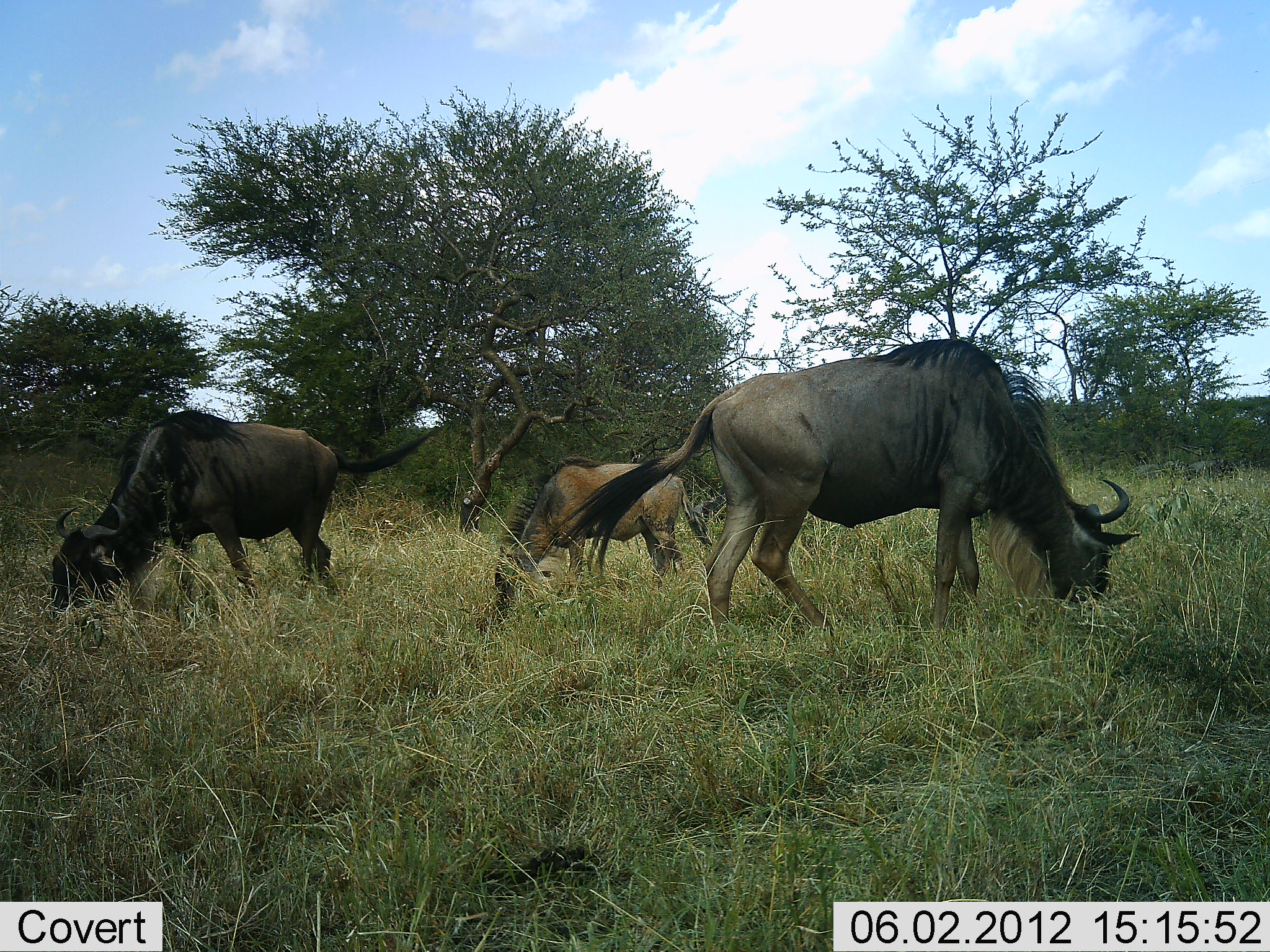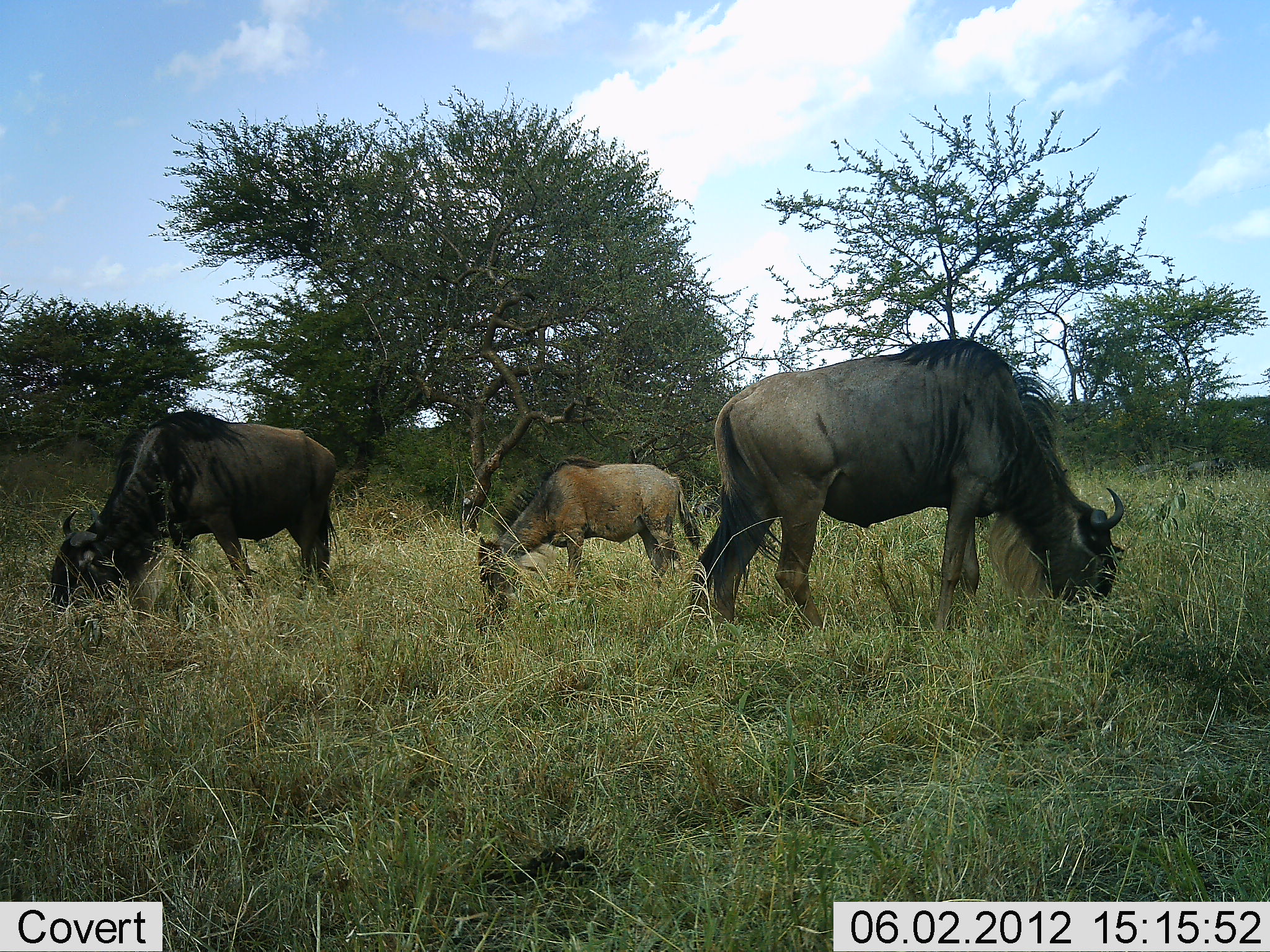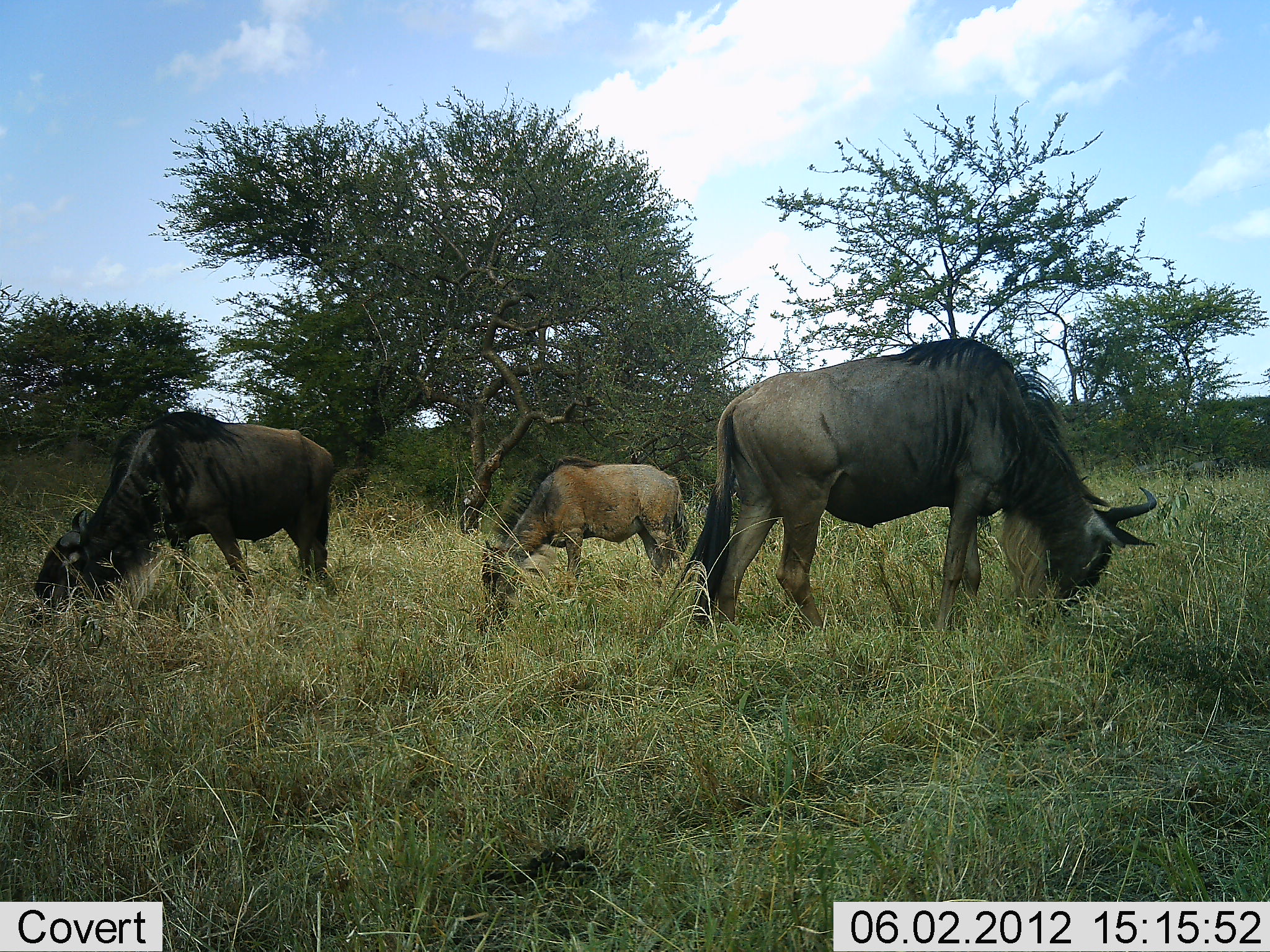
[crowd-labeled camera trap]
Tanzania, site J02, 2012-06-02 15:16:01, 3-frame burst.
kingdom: Animalia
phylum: Chordata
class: Mammalia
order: Artiodactyla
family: Bovidae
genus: Connochaetes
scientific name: Connochaetes taurinus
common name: blue wildebeest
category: wildebeest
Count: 3.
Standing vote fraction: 40%.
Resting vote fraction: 0%.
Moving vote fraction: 10%.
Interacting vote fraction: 0%.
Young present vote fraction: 50%.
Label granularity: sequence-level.